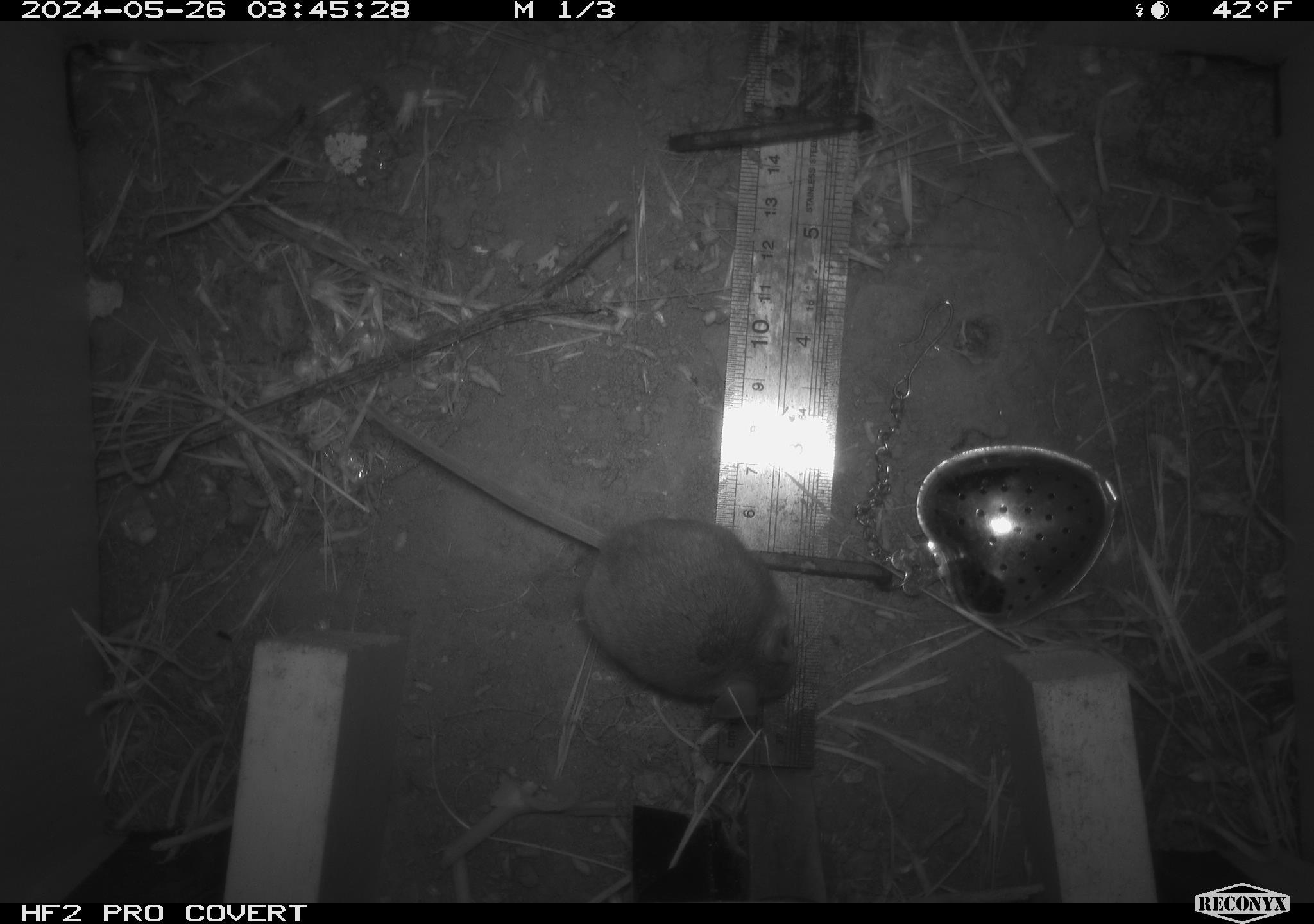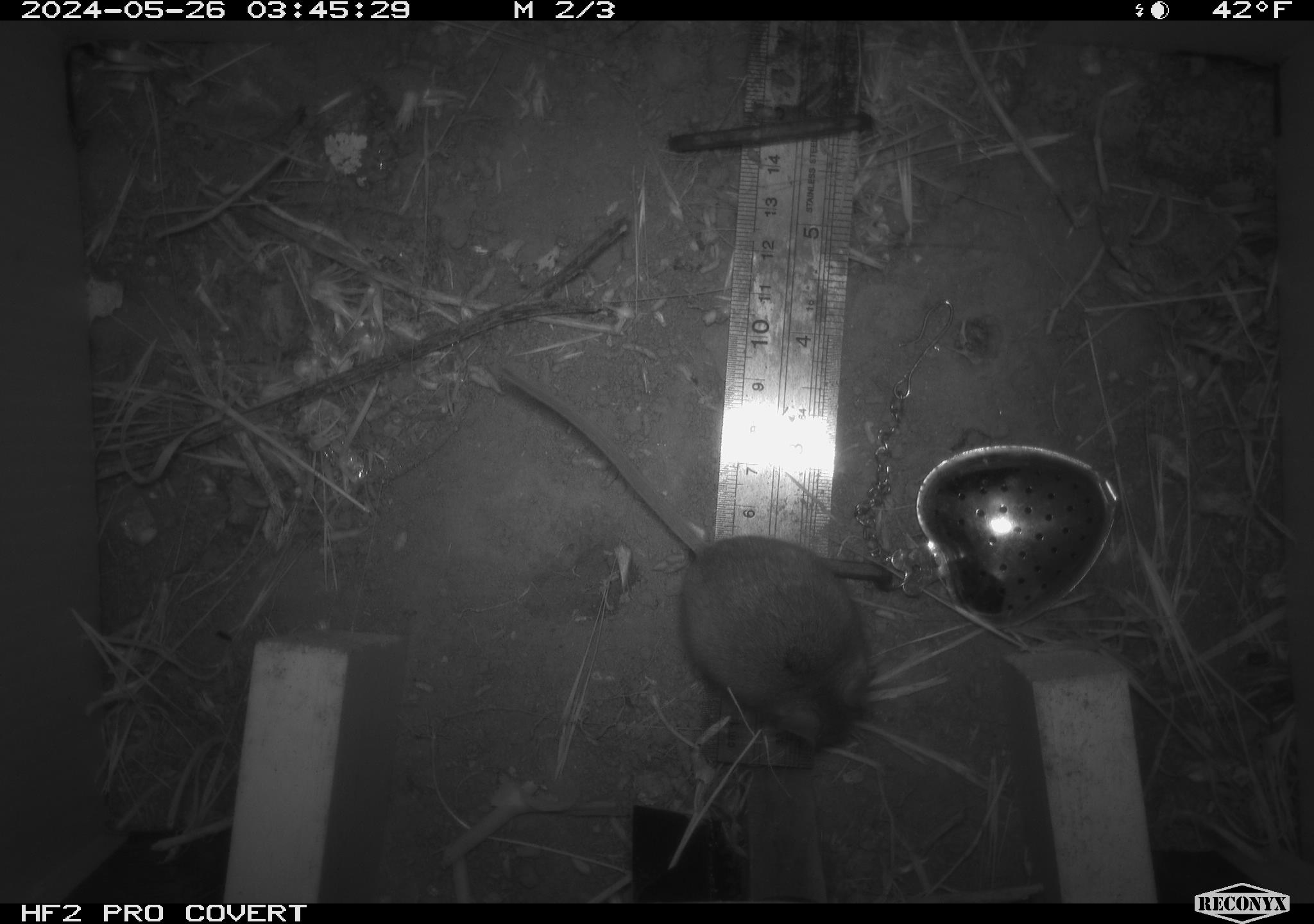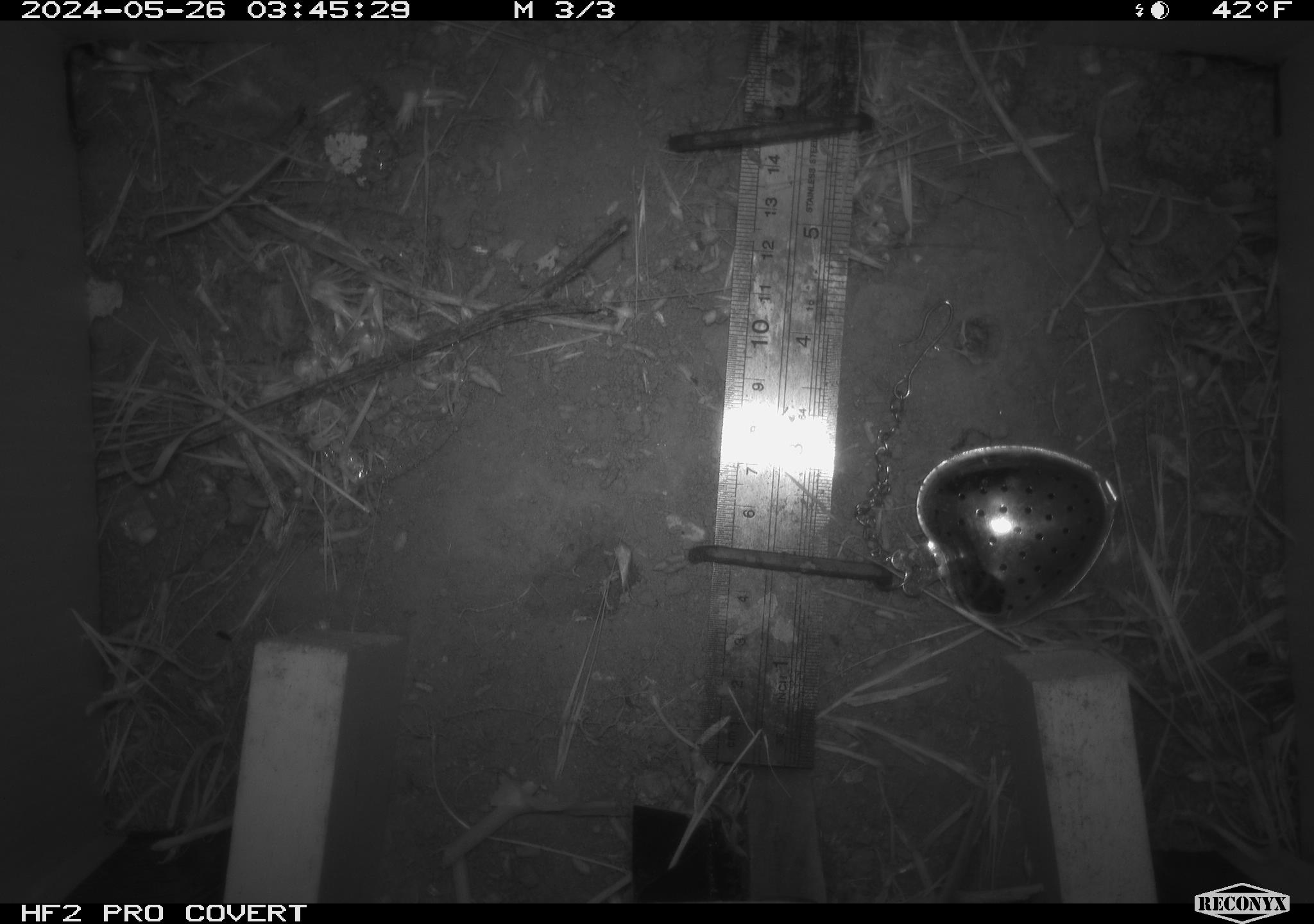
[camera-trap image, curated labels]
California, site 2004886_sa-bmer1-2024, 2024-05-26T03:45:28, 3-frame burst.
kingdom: Animalia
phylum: Chordata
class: Mammalia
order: Rodentia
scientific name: Rodentia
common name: mouse species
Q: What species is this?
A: Mouse species (Rodentia).